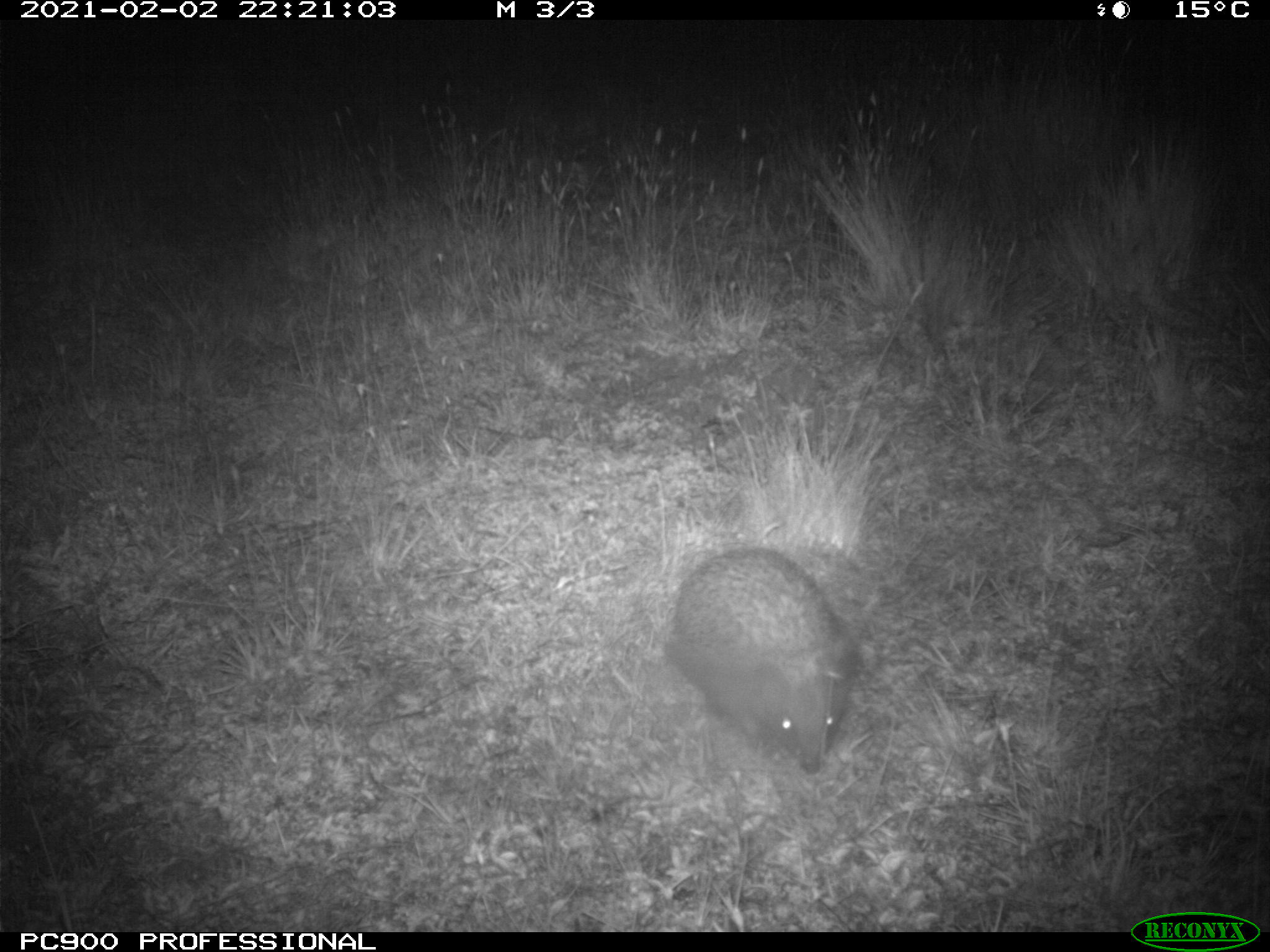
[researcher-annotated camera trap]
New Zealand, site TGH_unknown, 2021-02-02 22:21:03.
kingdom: Animalia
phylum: Chordata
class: Mammalia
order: Eulipotyphla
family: Erinaceidae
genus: Erinaceus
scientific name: Erinaceus europaeus europaeus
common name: european hedgehog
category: hedgehog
Hedgehog (european hedgehog) (Erinaceus europaeus europaeus).